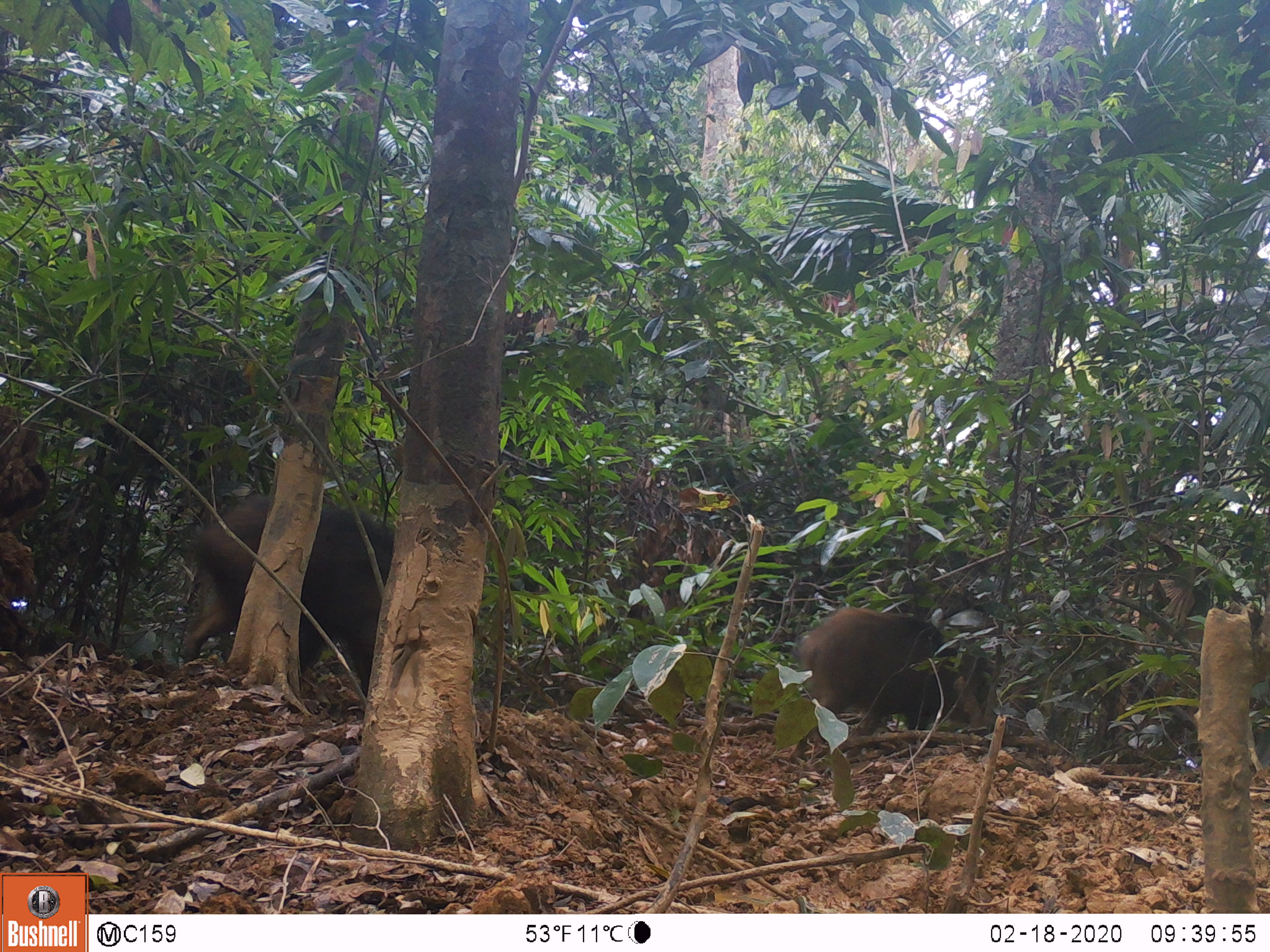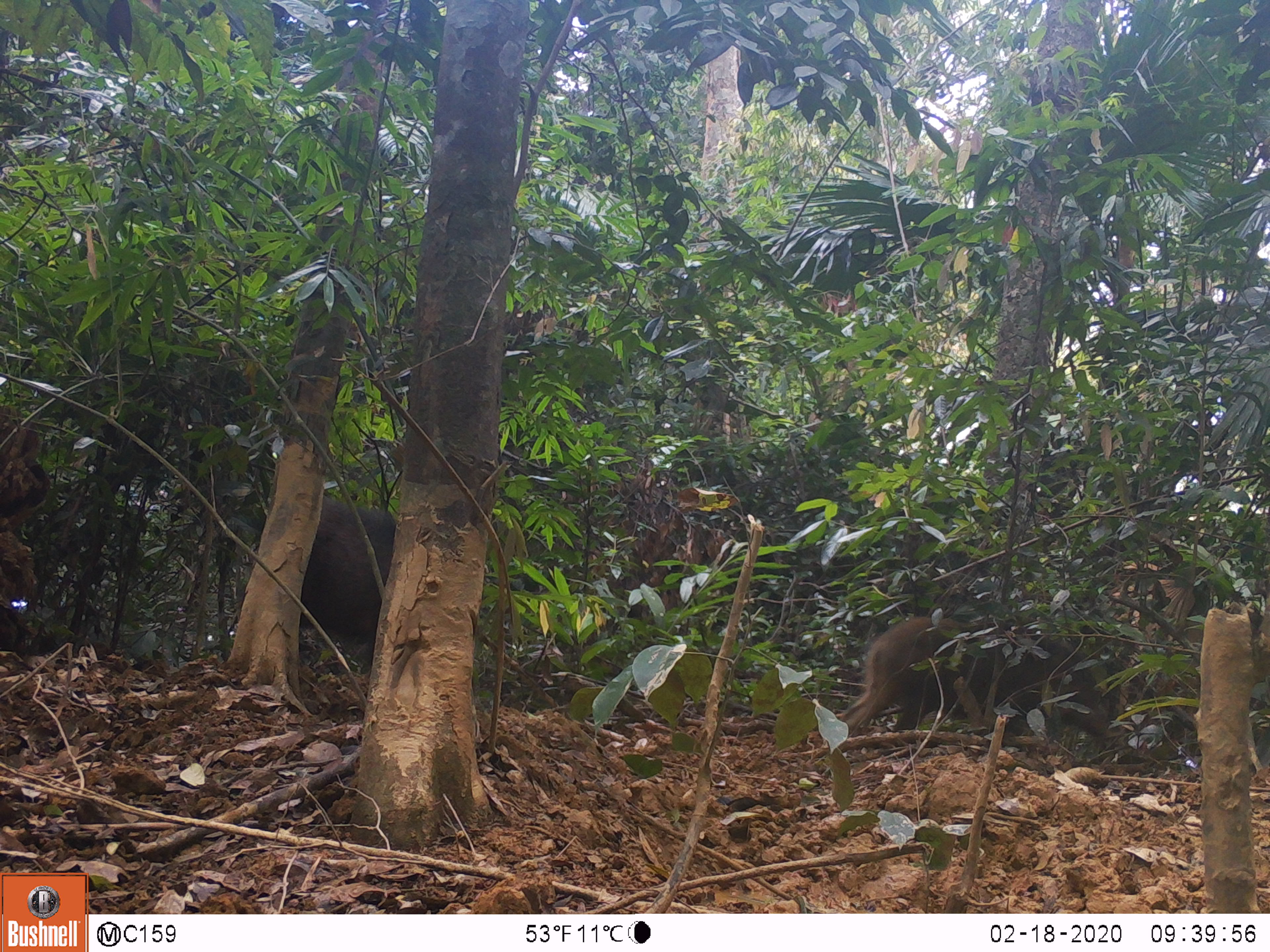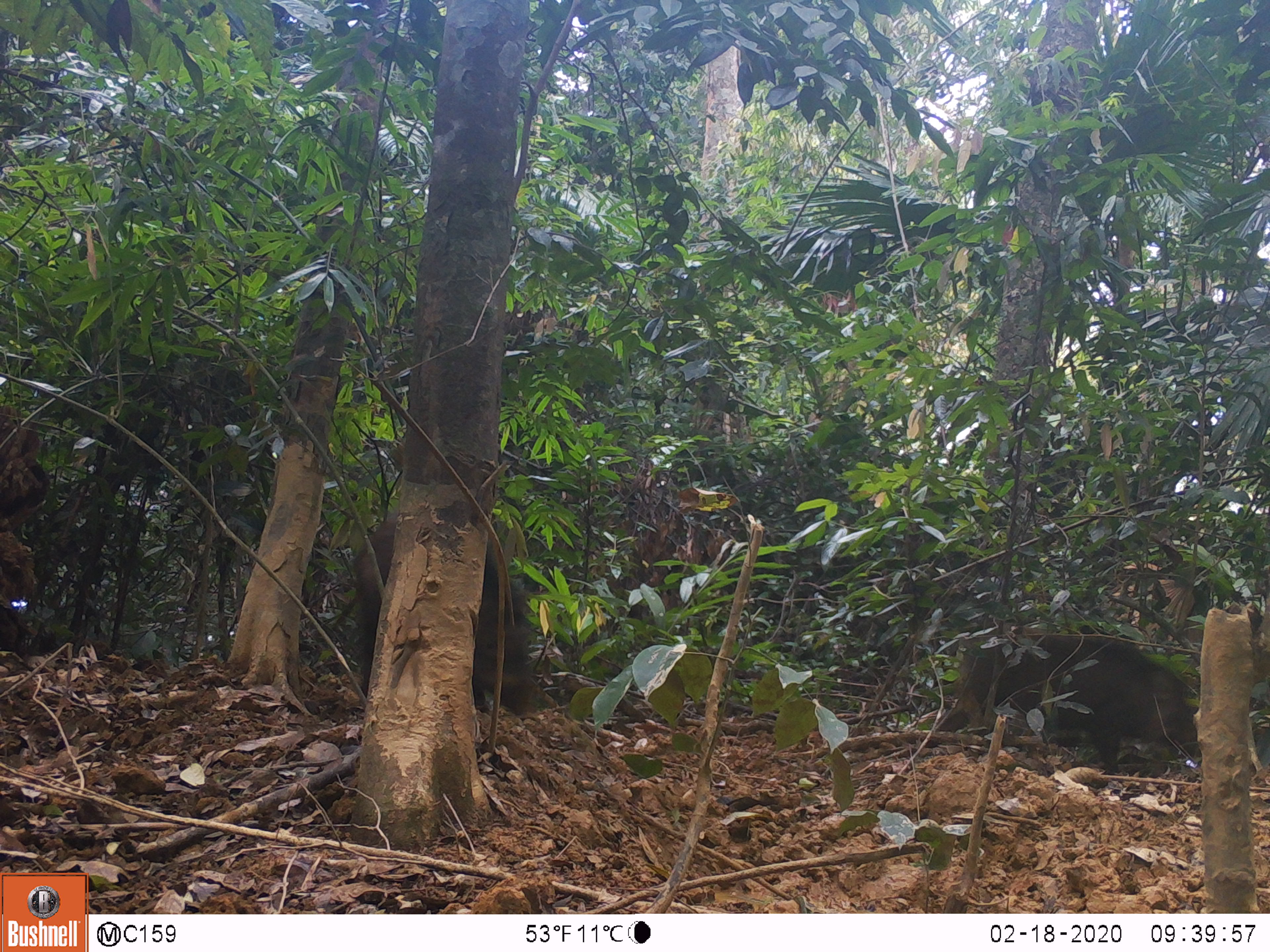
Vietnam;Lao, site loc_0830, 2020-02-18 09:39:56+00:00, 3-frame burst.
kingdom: Animalia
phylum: Chordata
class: Mammalia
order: Artiodactyla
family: Suidae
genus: Sus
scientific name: Sus scrofa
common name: eurasian wild pig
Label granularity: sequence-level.